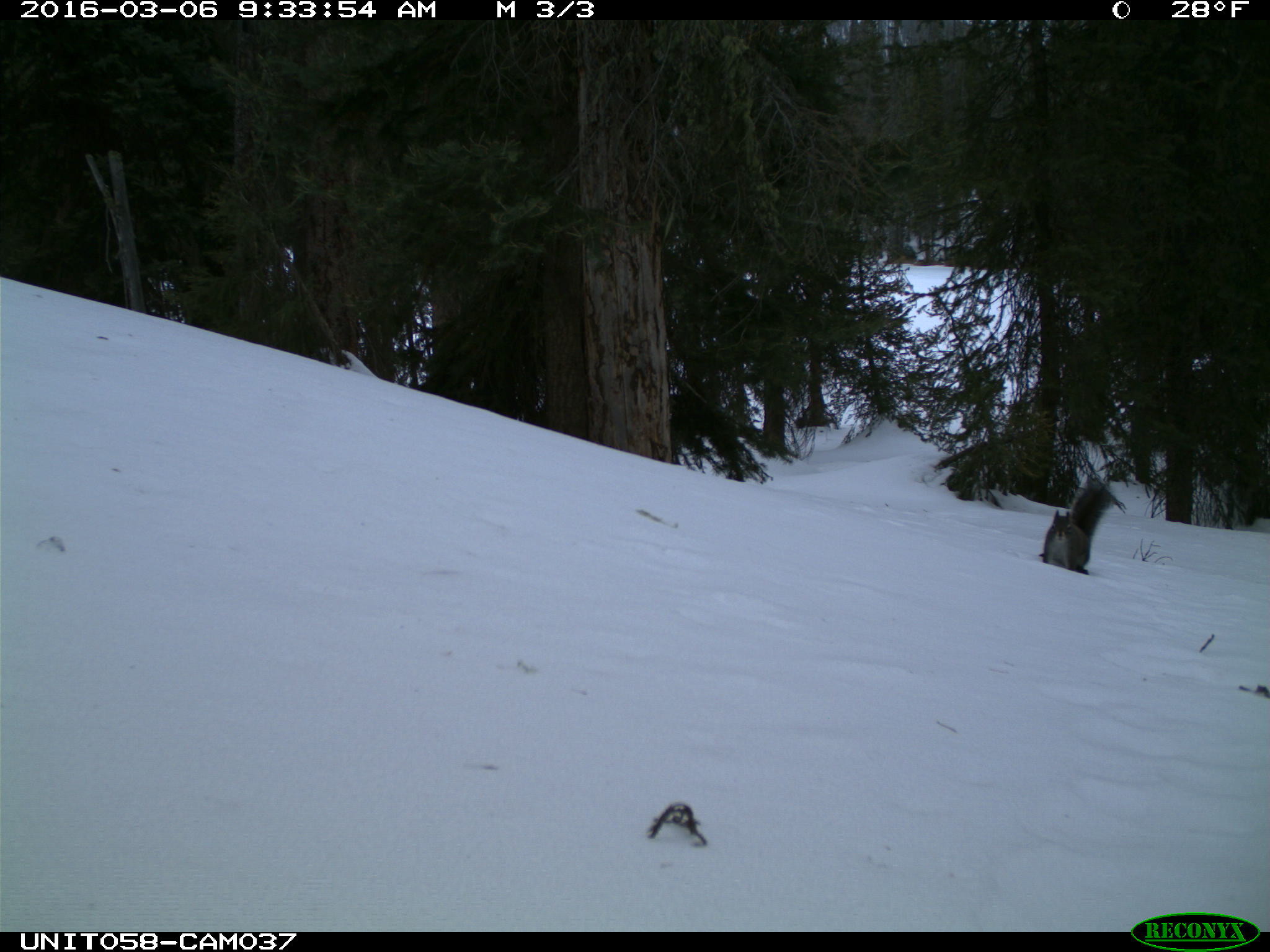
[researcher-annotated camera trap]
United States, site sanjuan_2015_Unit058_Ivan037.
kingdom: Animalia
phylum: Chordata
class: Mammalia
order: Rodentia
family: Sciuridae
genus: Tamiasciurus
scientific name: Tamiasciurus hudsonicus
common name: american red squirrel